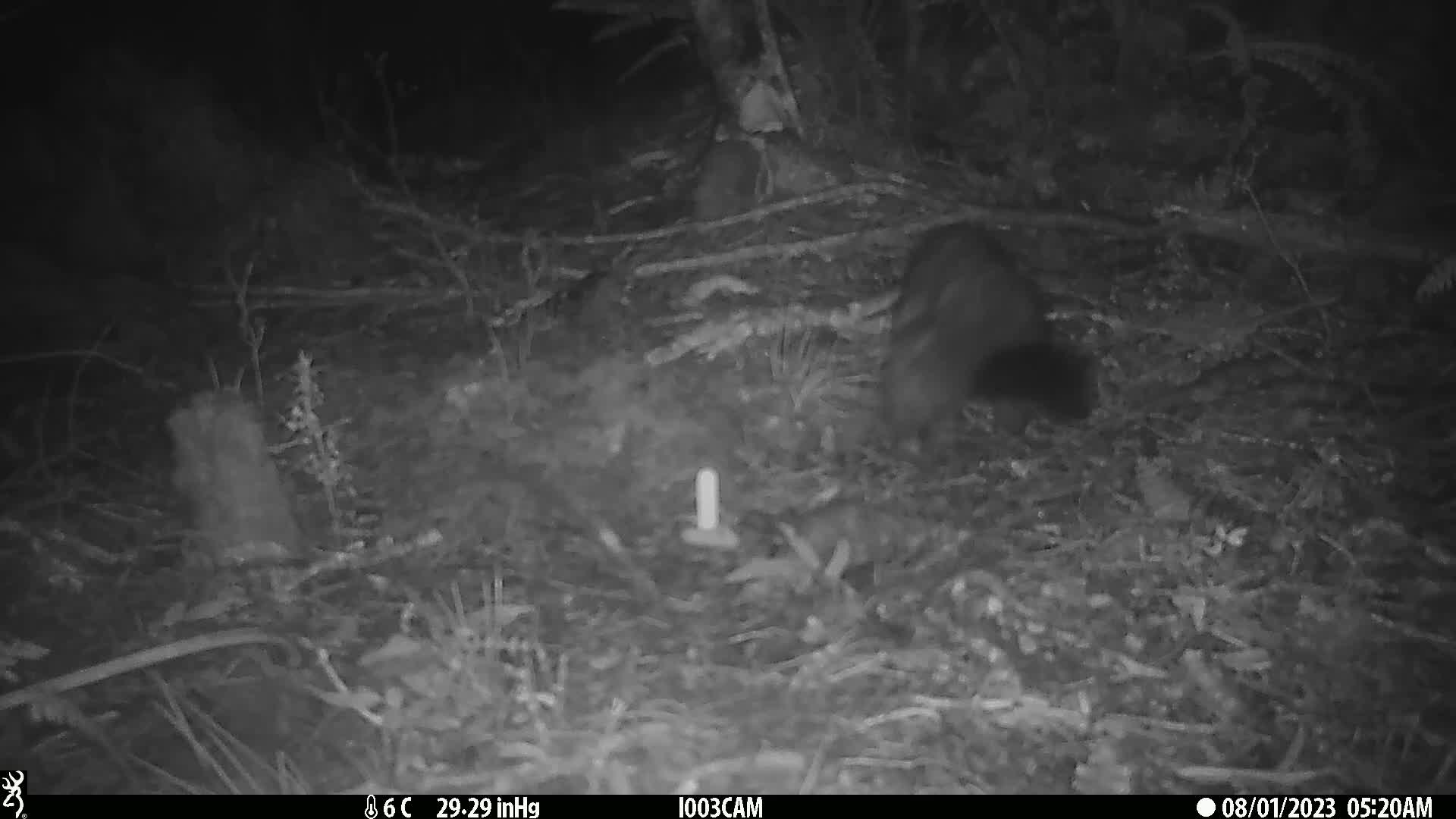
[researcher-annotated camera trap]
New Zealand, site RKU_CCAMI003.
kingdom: Animalia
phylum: Chordata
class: Mammalia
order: Diprotodontia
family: Phalangeridae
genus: Trichosurus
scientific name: Trichosurus vulpecula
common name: common brushtail possum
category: possum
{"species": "possum (common brushtail possum) (Trichosurus vulpecula)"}